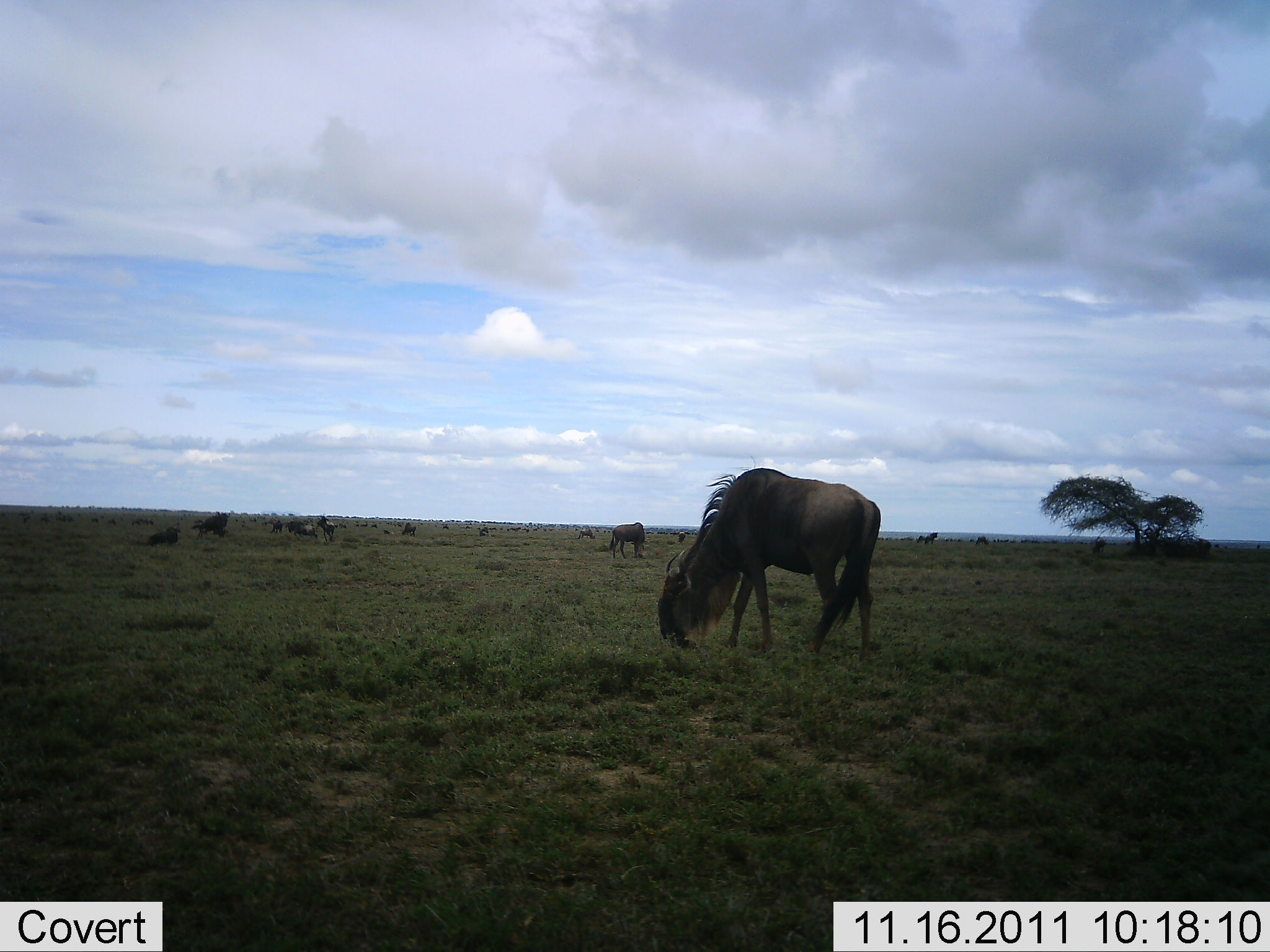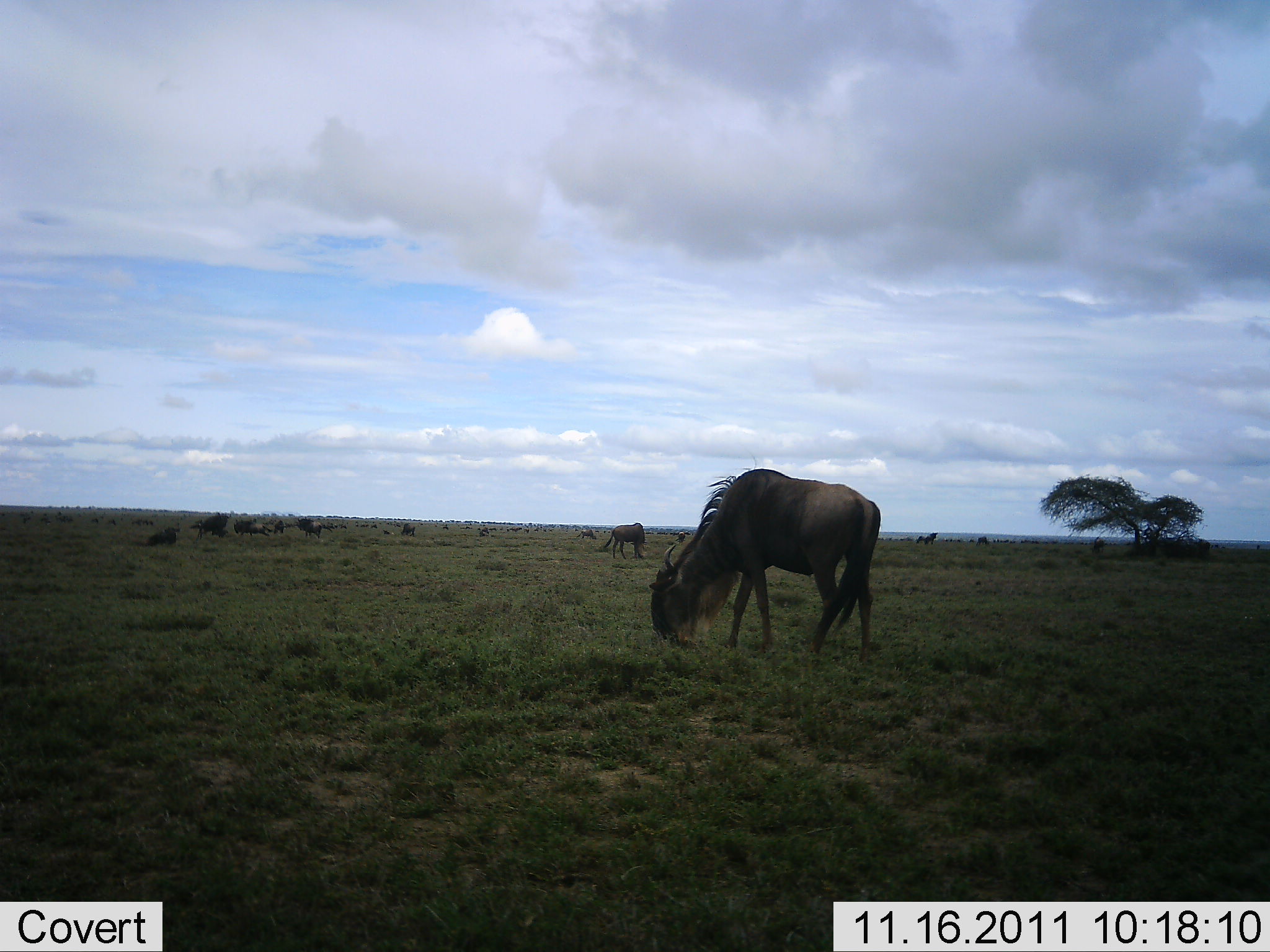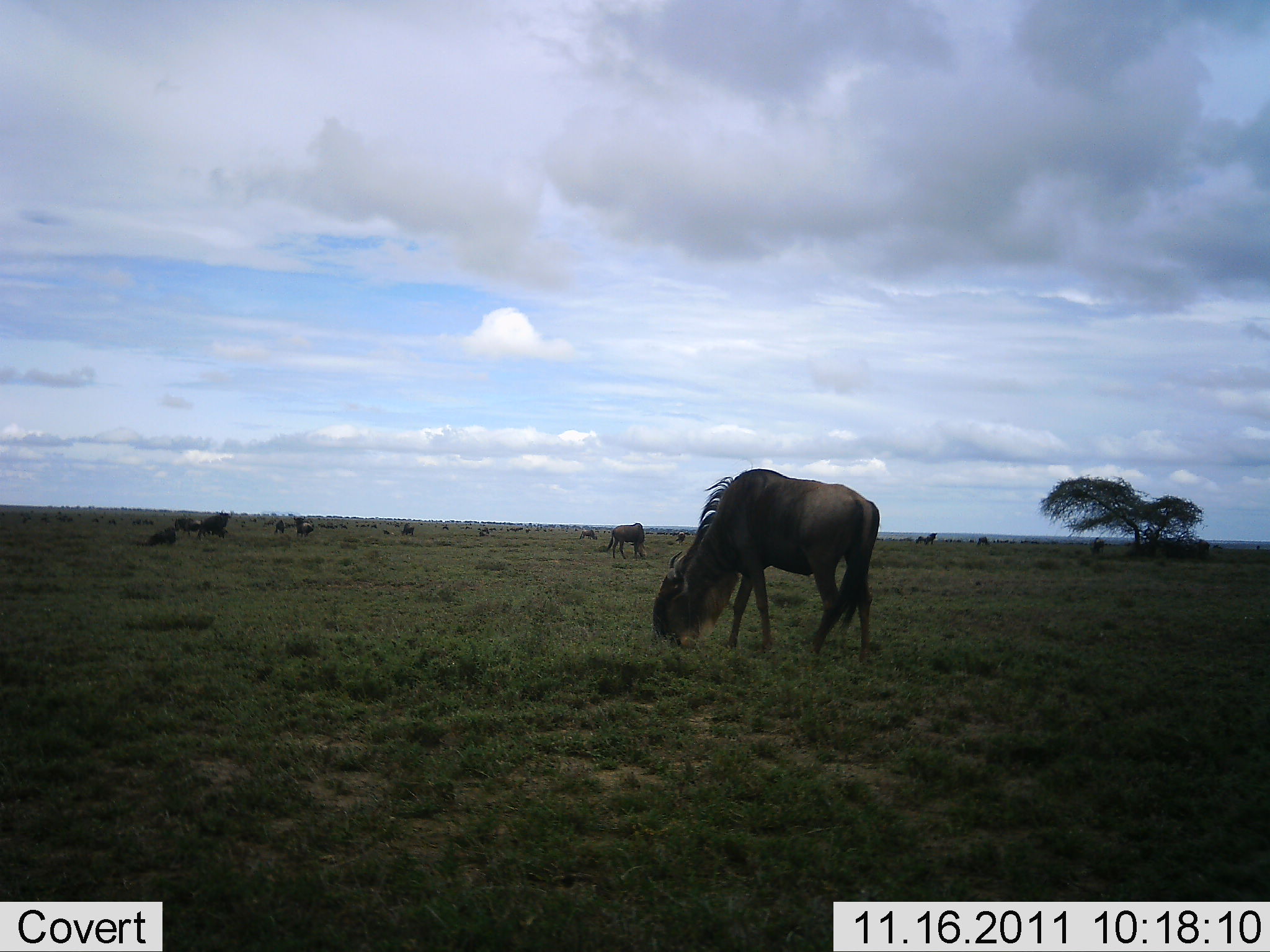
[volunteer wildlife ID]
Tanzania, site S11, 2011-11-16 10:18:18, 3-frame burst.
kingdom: Animalia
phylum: Chordata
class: Mammalia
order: Artiodactyla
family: Bovidae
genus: Connochaetes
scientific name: Connochaetes taurinus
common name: blue wildebeest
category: wildebeest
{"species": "wildebeest (blue wildebeest) (Connochaetes taurinus)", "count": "11-50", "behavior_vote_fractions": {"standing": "33%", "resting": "25%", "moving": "33%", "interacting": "8%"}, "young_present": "0%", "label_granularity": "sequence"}